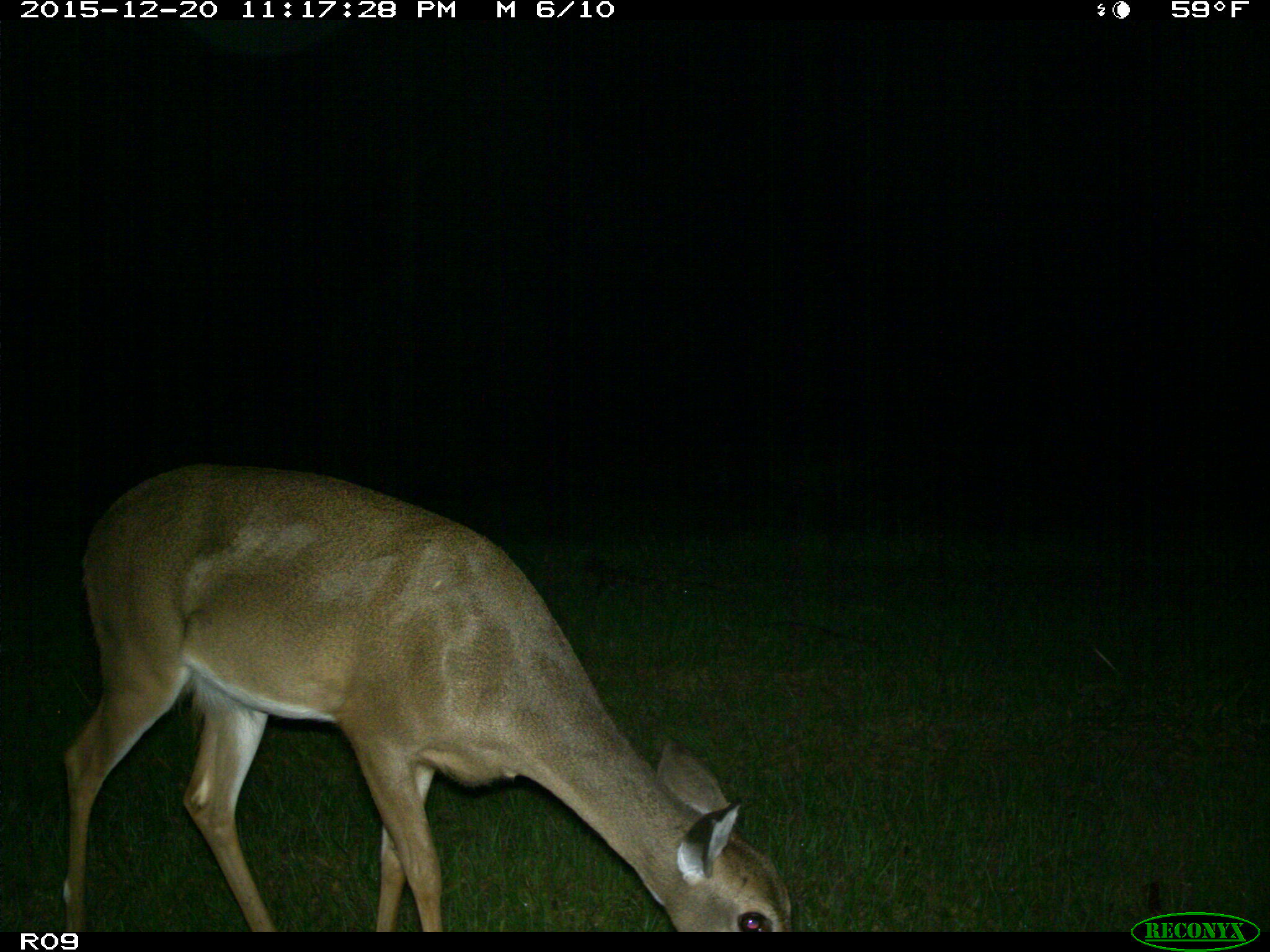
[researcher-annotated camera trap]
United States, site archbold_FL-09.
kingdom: Animalia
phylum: Chordata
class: Mammalia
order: Artiodactyla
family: Cervidae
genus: Odocoileus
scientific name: Odocoileus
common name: deer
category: unidentified deer